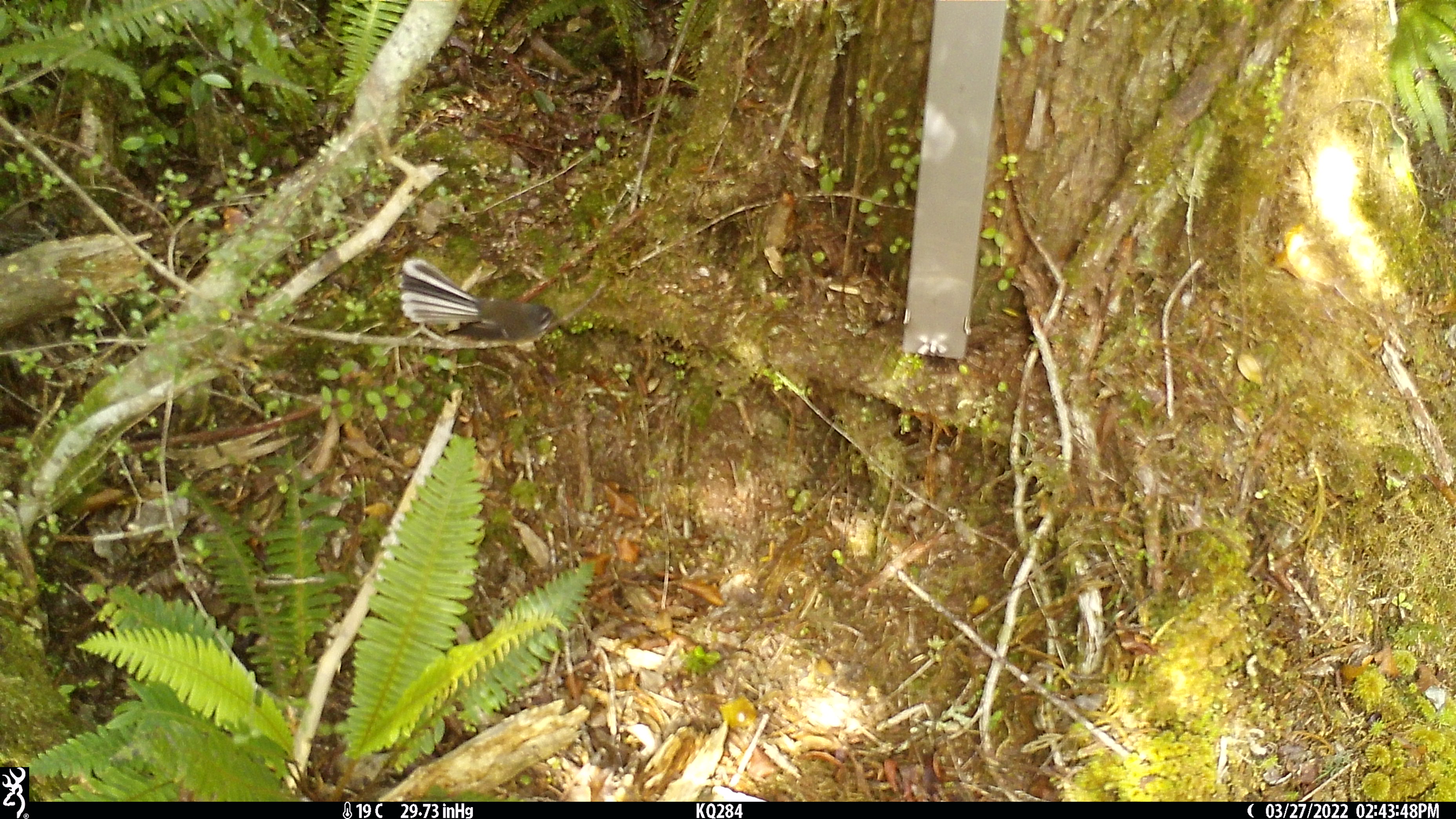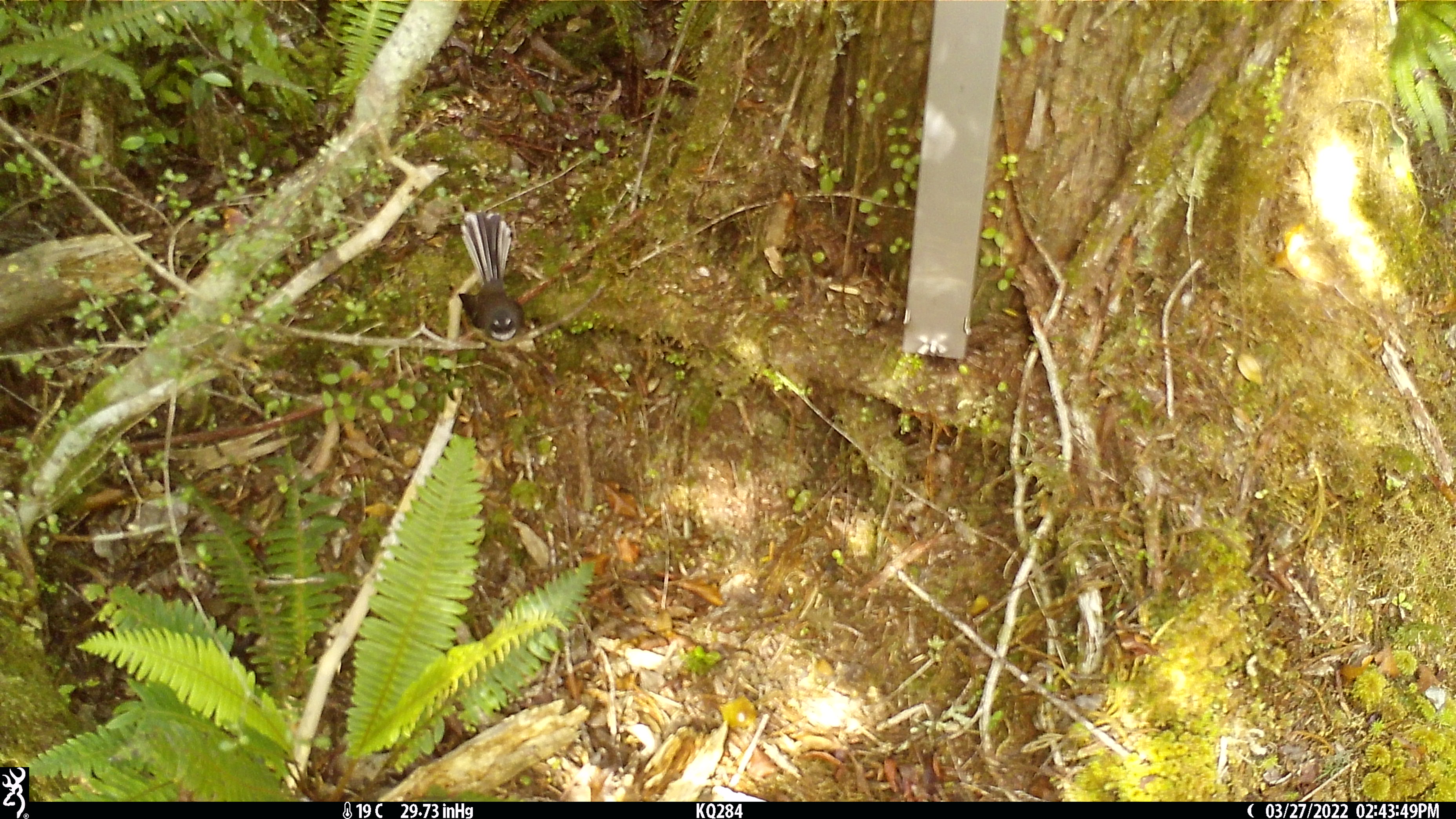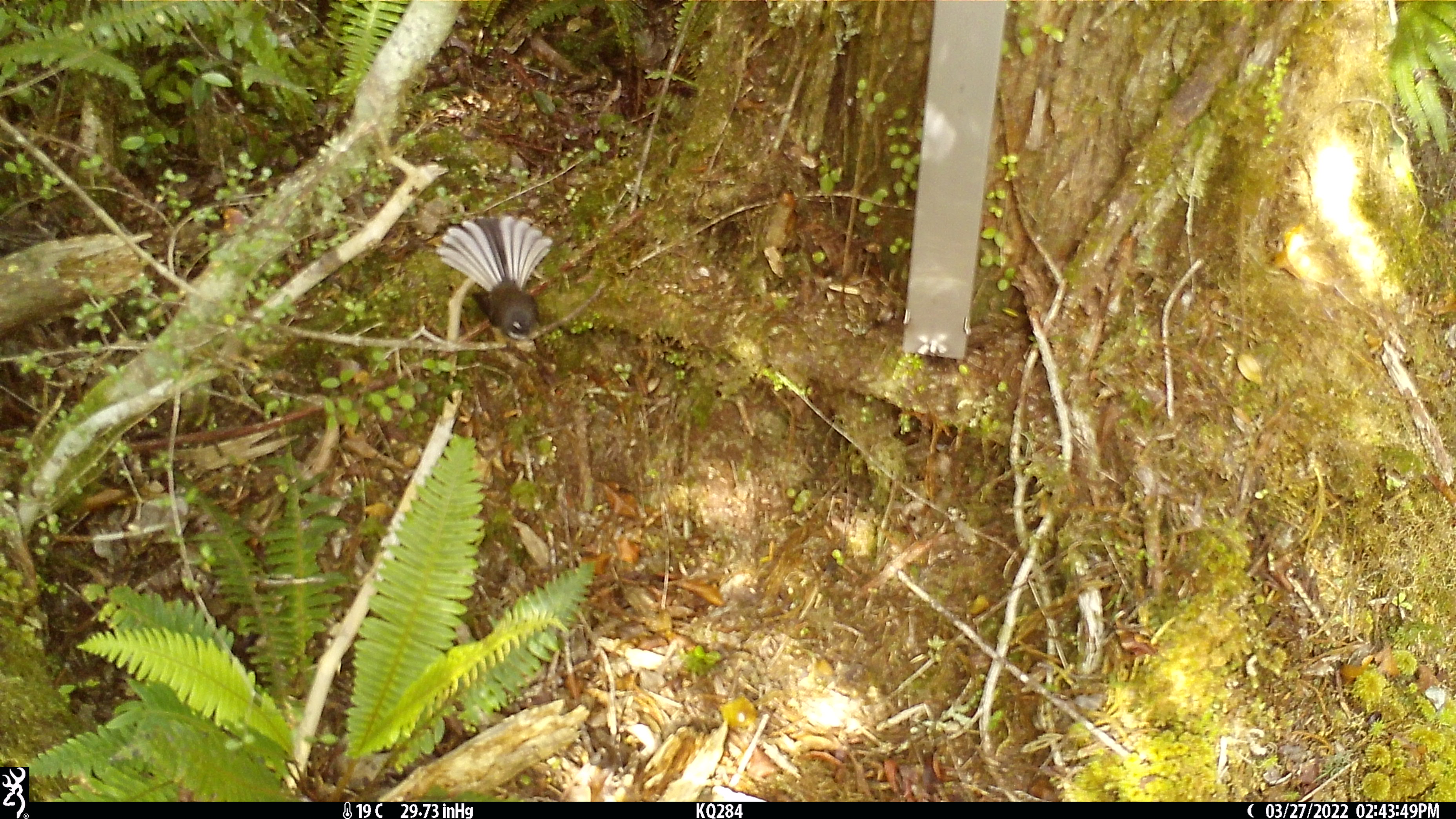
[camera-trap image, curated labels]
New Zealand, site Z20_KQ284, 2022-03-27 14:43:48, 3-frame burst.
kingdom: Animalia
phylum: Chordata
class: Aves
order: Passeriformes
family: Rhipiduridae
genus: Rhipidura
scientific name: Rhipidura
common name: fantails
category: fantail